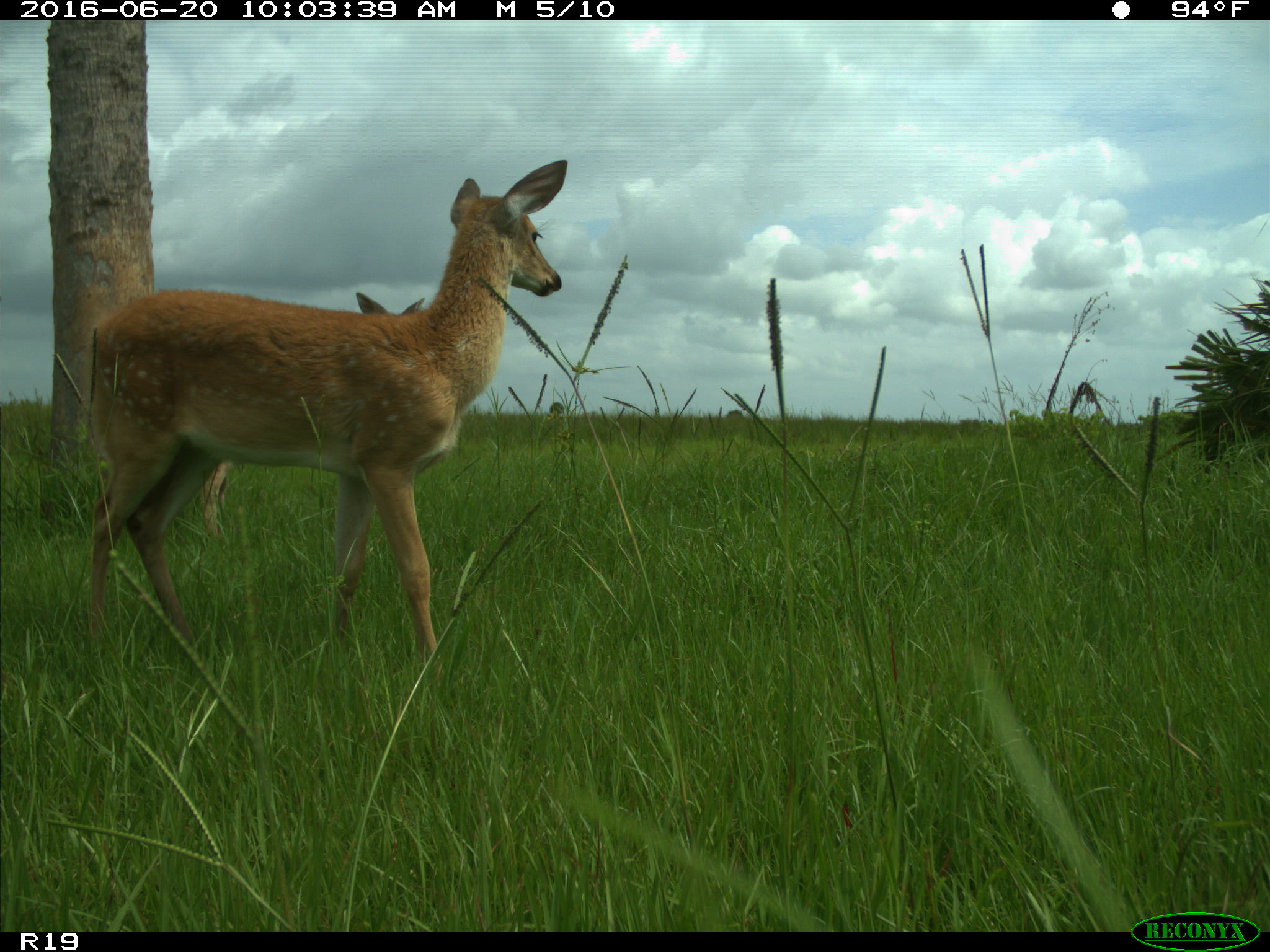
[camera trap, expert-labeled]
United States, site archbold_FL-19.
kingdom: Animalia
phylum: Chordata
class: Mammalia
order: Artiodactyla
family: Cervidae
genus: Odocoileus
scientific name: Odocoileus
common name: deer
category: unidentified deer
Unidentified deer (deer) (Odocoileus).